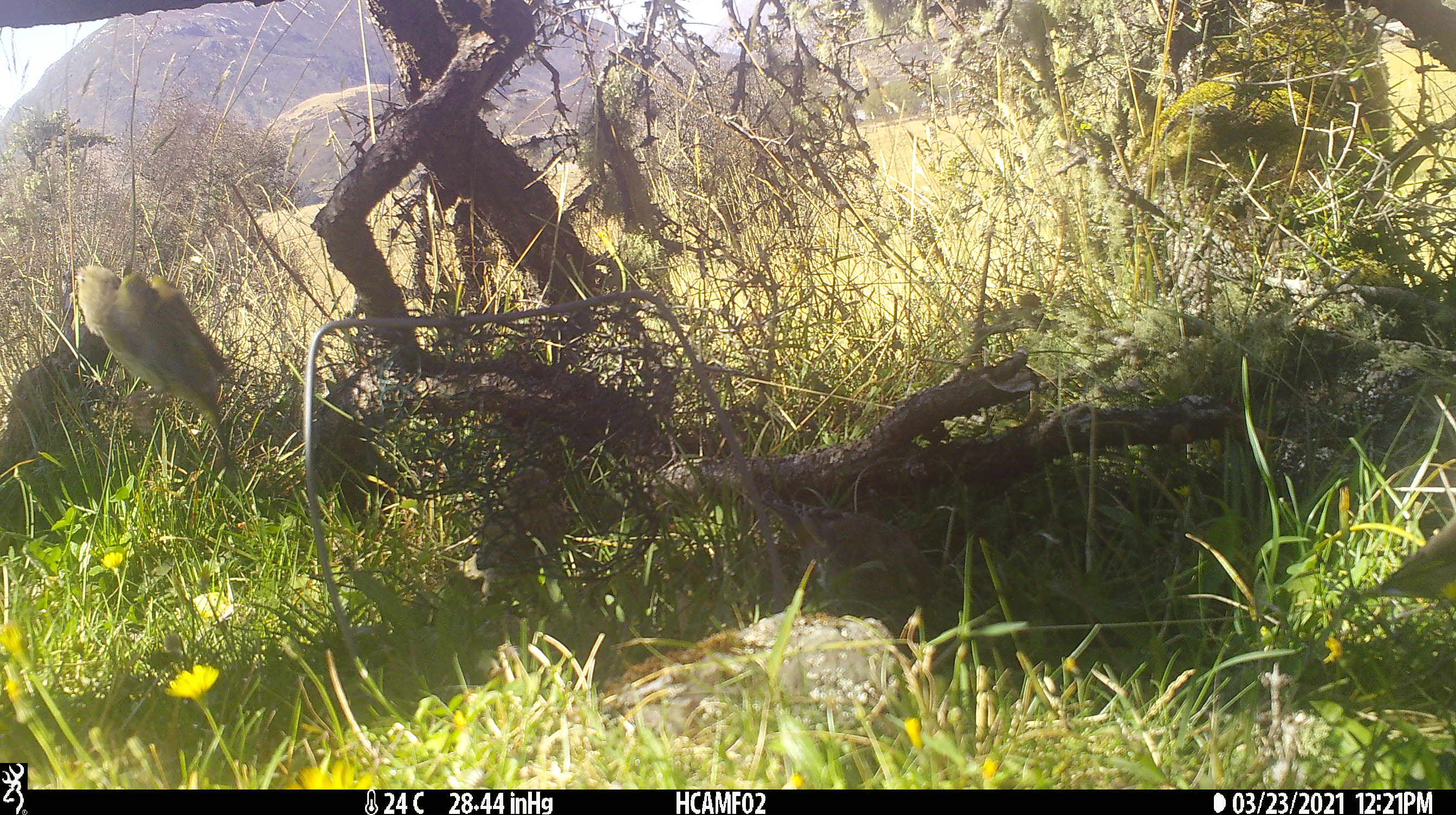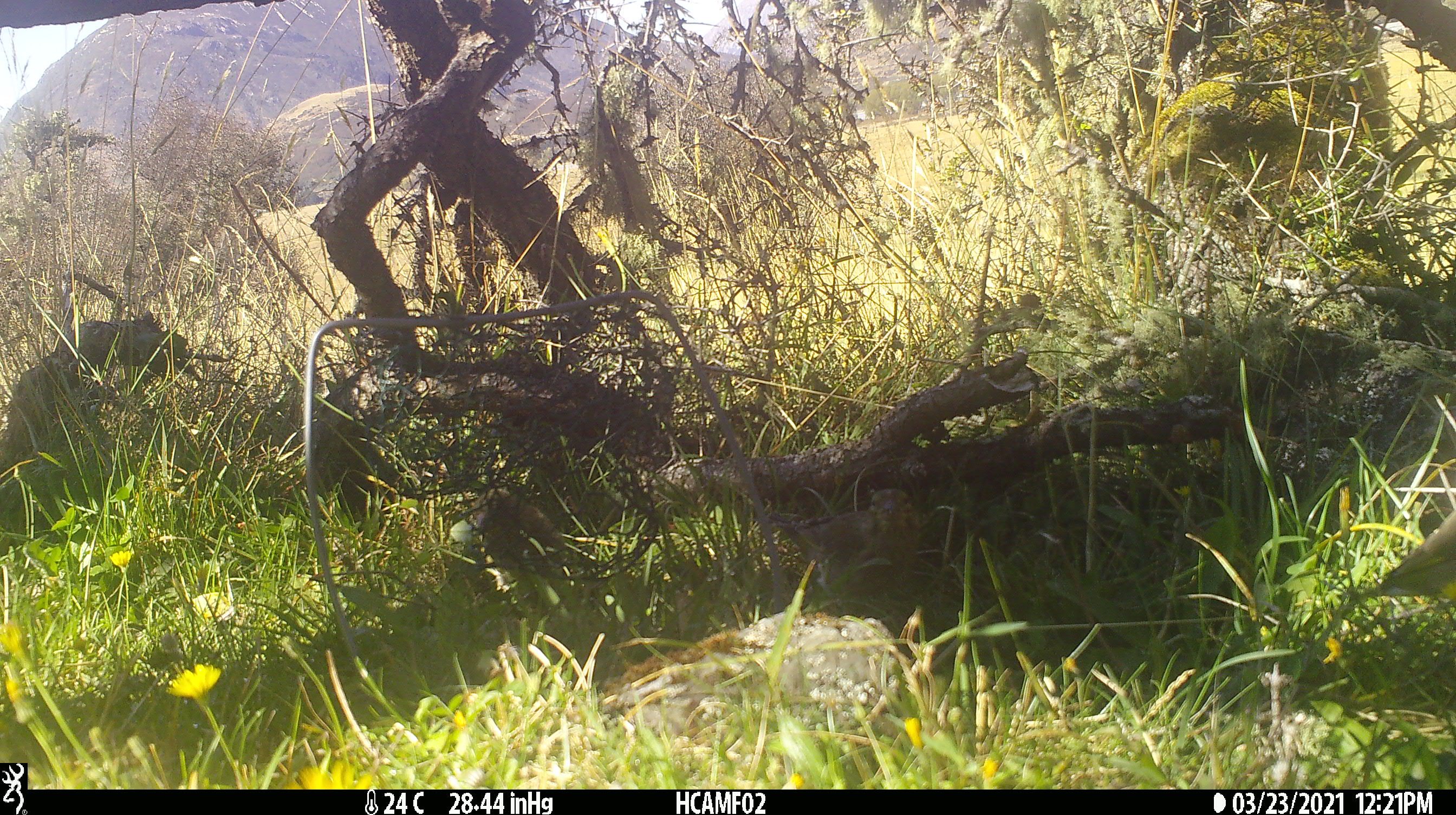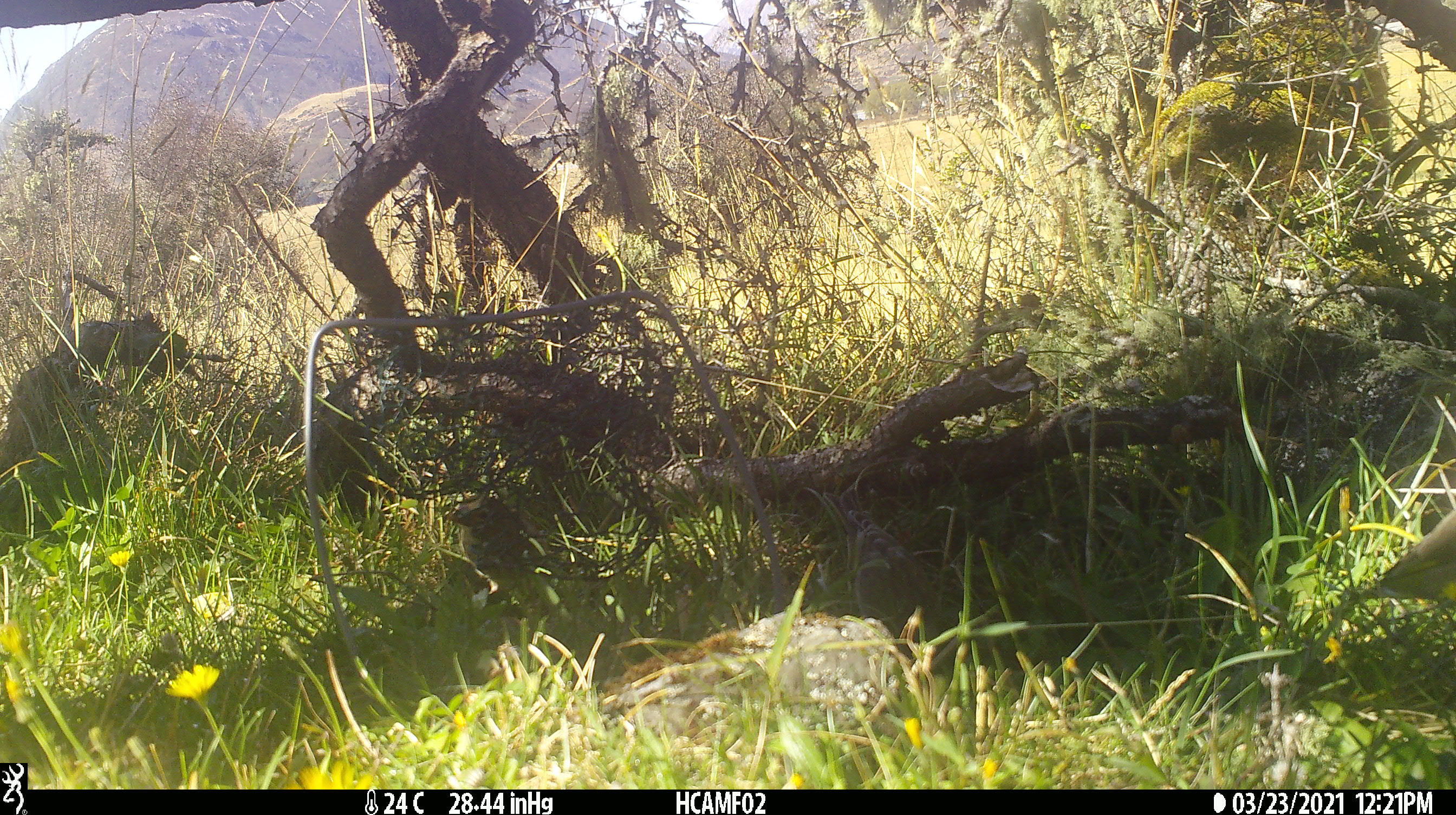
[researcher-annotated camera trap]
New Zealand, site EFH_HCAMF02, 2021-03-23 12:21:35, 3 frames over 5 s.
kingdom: Animalia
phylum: Chordata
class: Aves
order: Passeriformes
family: Fringillidae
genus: Chloris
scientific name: Chloris chloris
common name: greenfinch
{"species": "greenfinch (Chloris chloris)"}